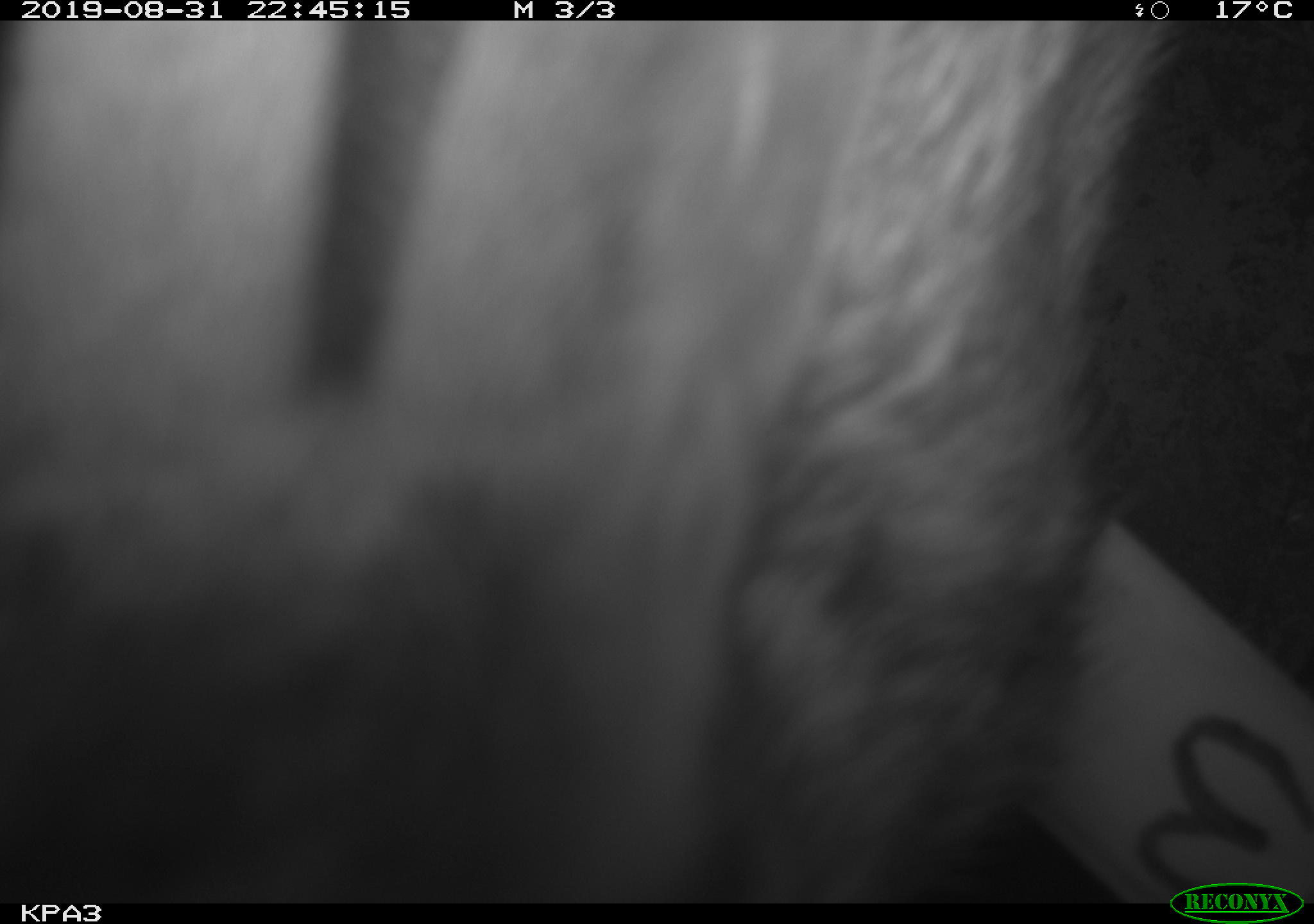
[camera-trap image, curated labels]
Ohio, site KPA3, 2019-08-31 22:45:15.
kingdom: Animalia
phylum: Chordata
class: Mammalia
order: Lagomorpha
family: Leporidae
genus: Sylvilagus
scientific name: Sylvilagus floridanus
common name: eastern cottontail